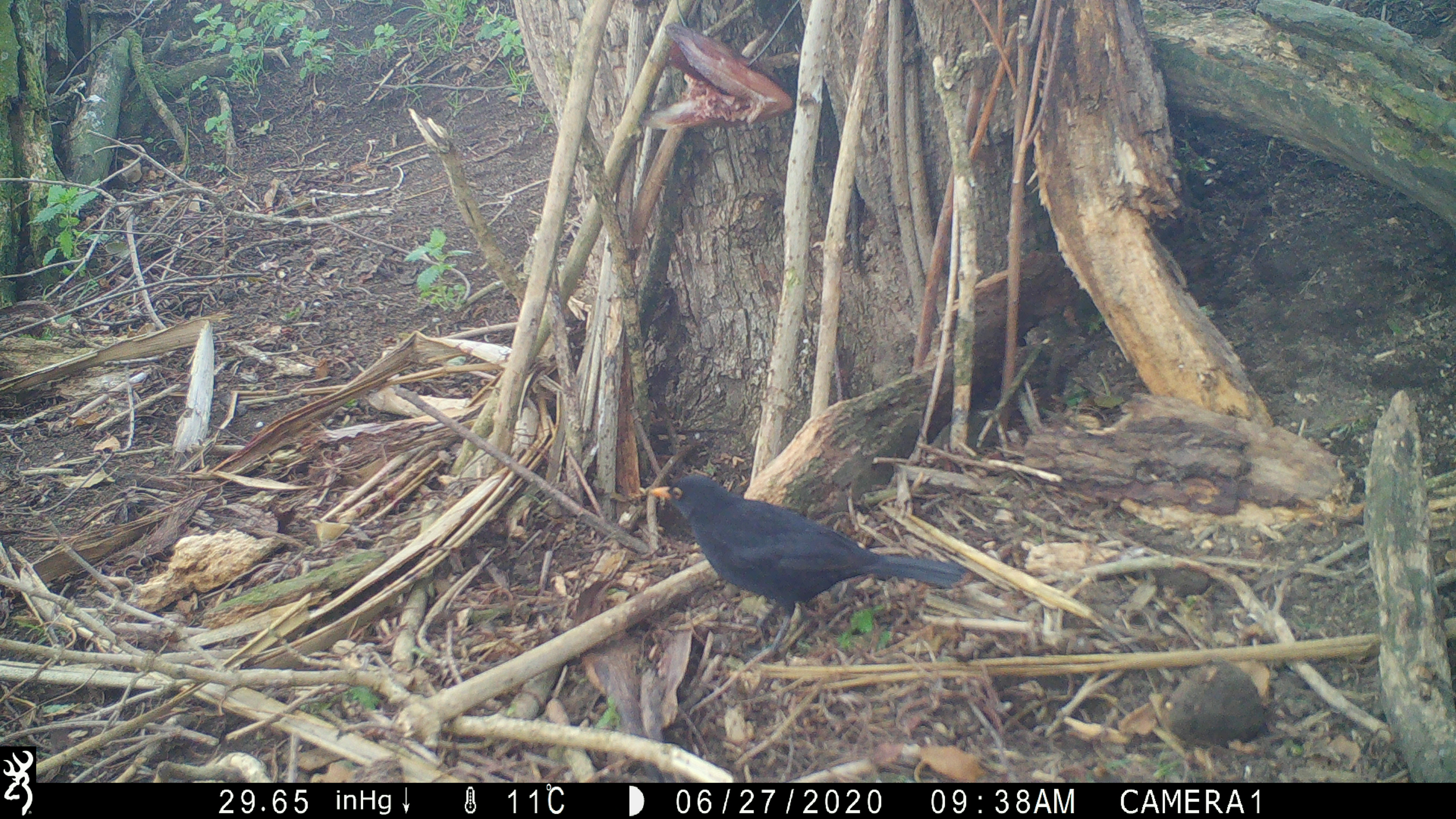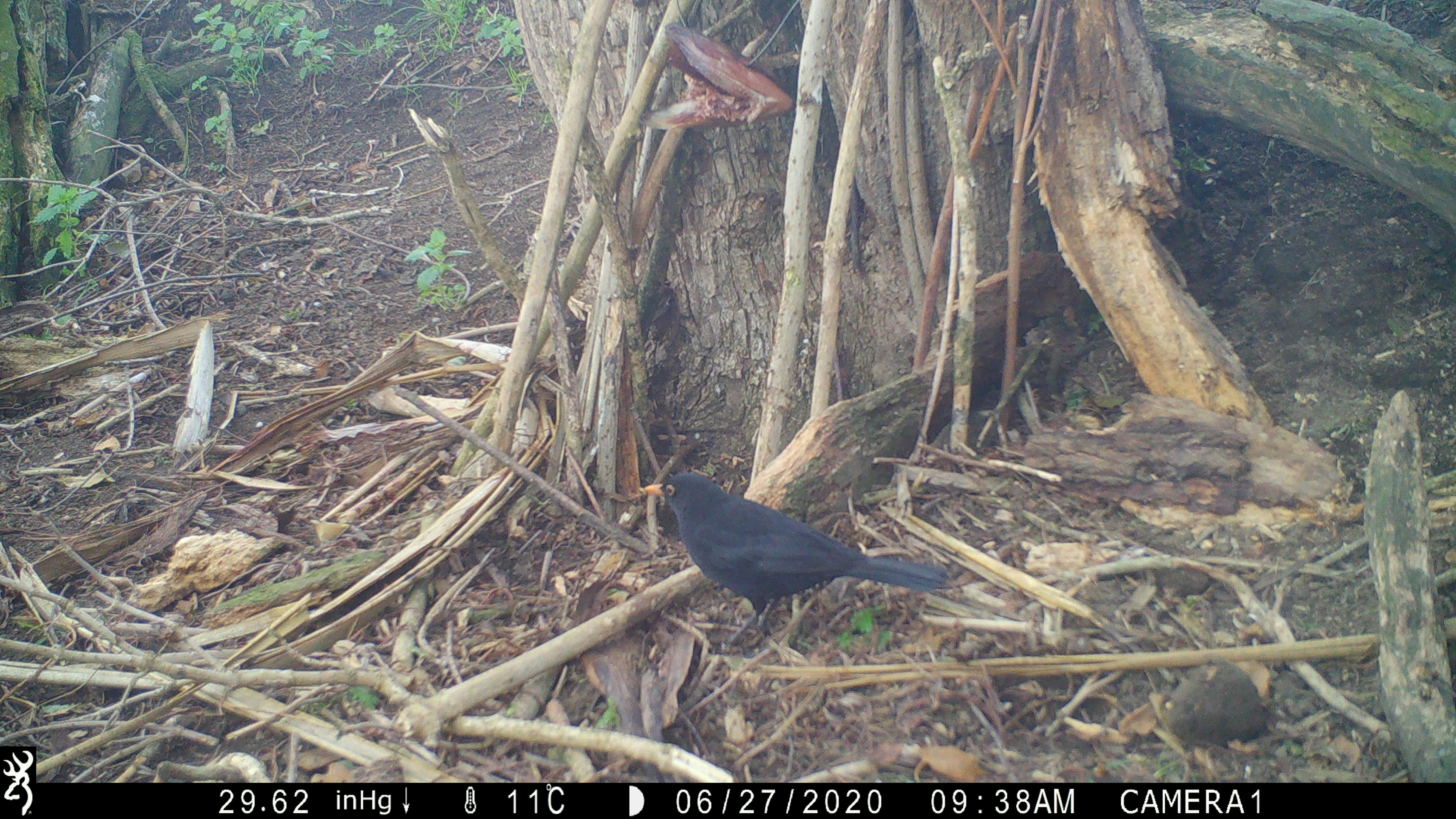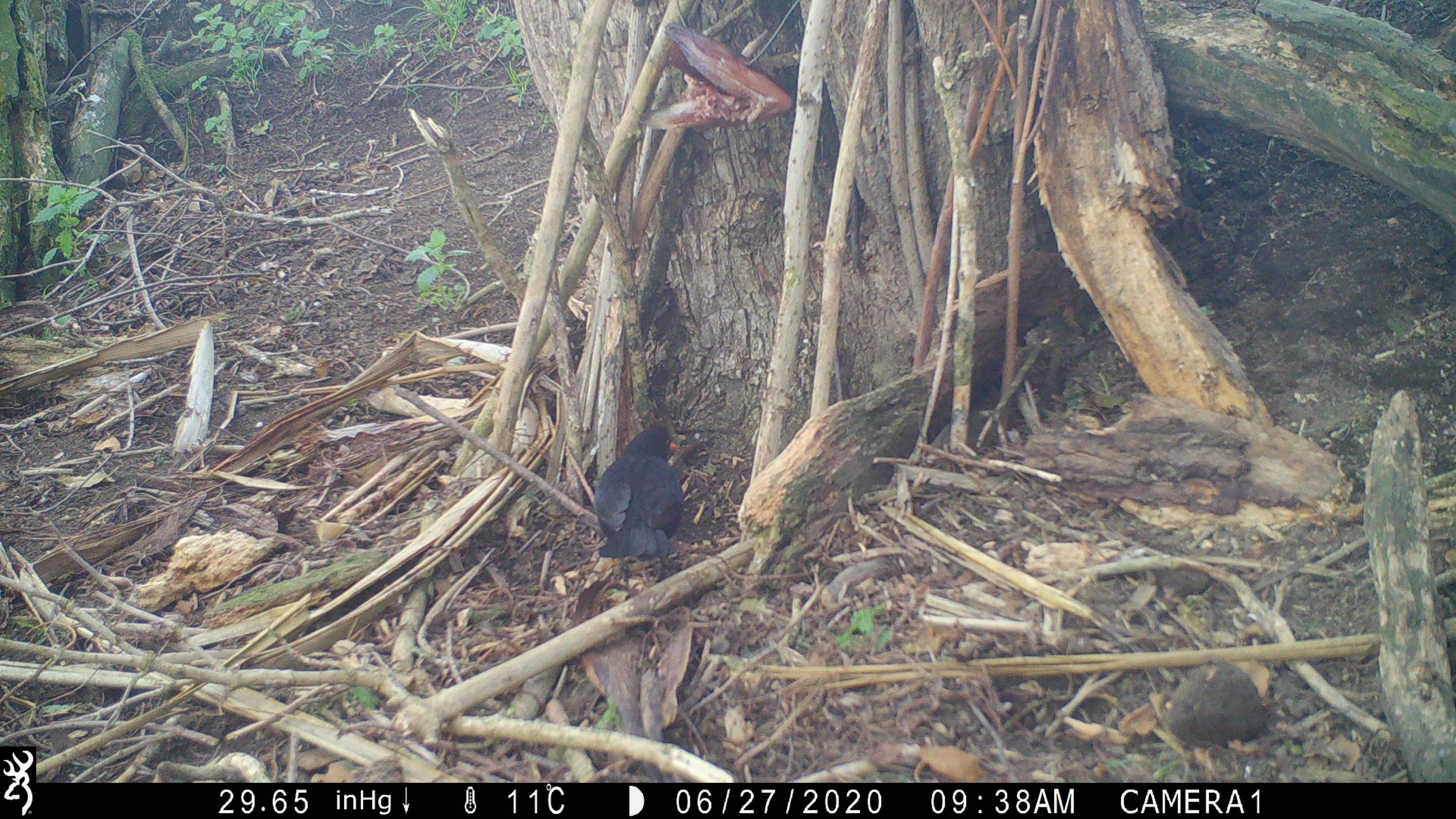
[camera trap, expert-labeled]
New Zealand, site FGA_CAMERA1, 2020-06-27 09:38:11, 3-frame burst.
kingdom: Animalia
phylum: Chordata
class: Aves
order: Passeriformes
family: Turdidae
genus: Turdus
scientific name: Turdus merula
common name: eurasian blackbird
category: blackbird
Blackbird (eurasian blackbird) (Turdus merula).